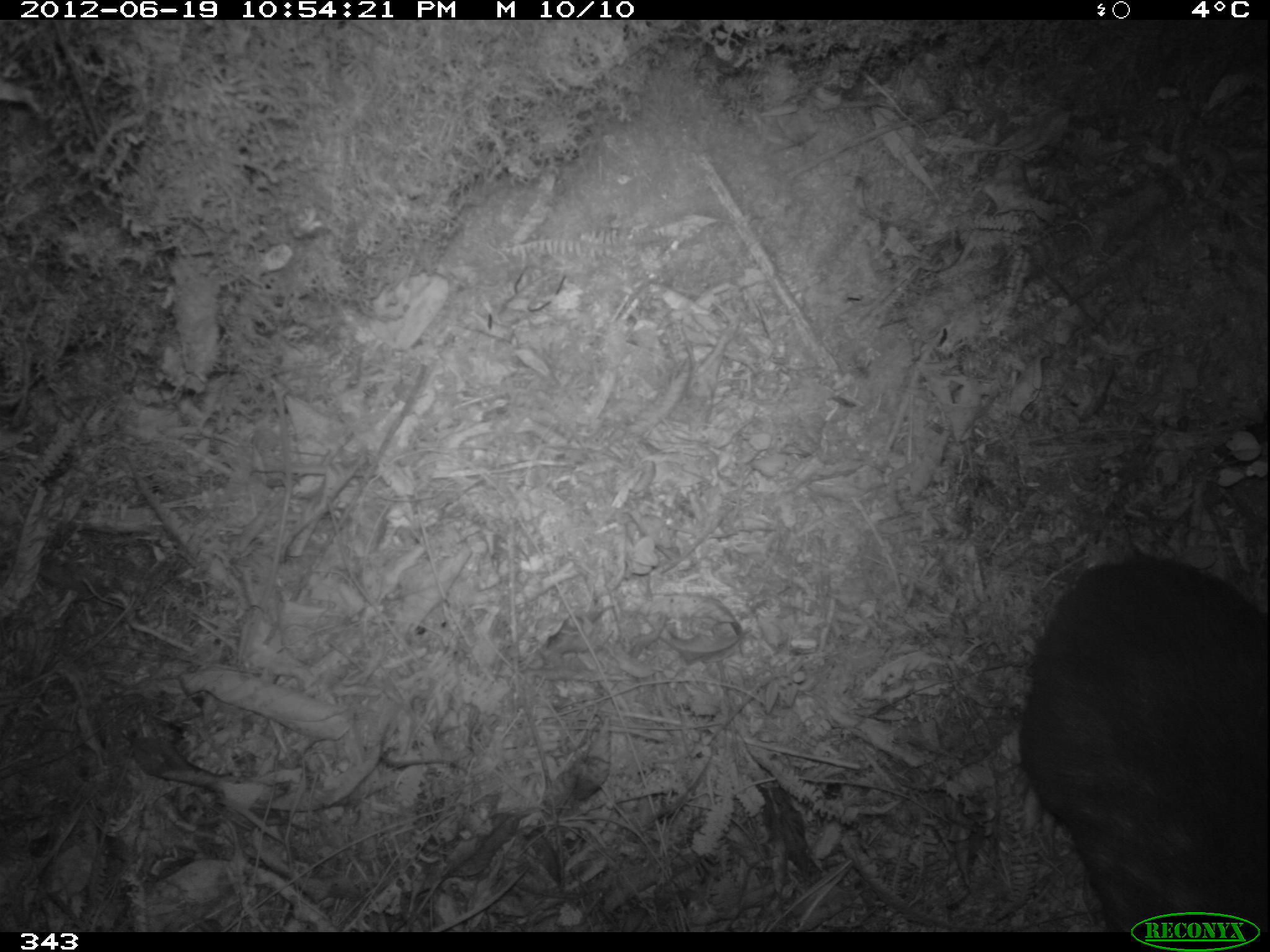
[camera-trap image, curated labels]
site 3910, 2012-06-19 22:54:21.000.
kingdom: Animalia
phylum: Chordata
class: Mammalia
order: Rodentia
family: Cuniculidae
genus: Cuniculus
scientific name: Cuniculus taczanowskii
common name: mountain paca